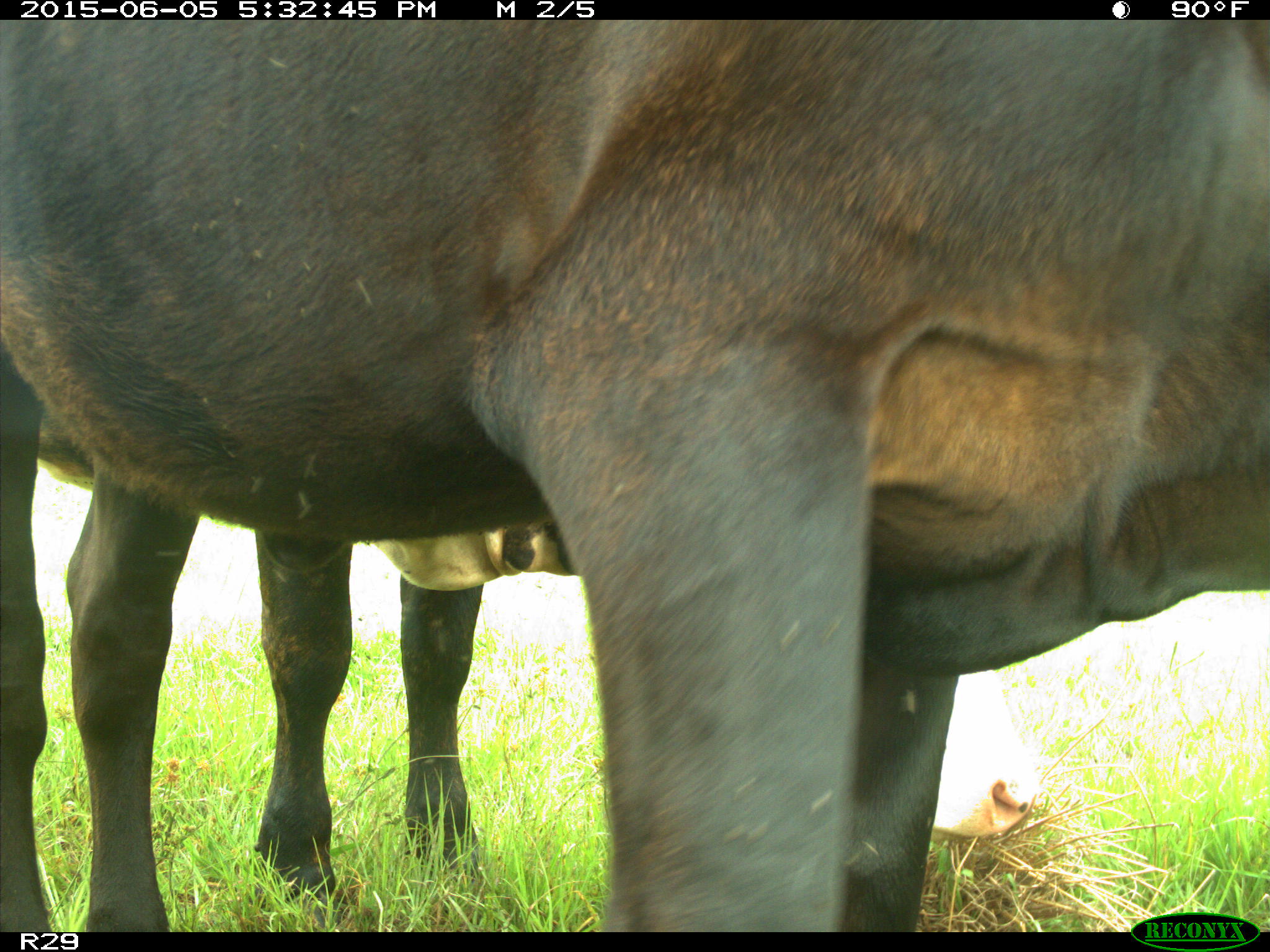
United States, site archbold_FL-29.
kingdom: Animalia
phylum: Chordata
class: Mammalia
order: Artiodactyla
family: Bovidae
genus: Bos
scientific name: Bos taurus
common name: domestic cow